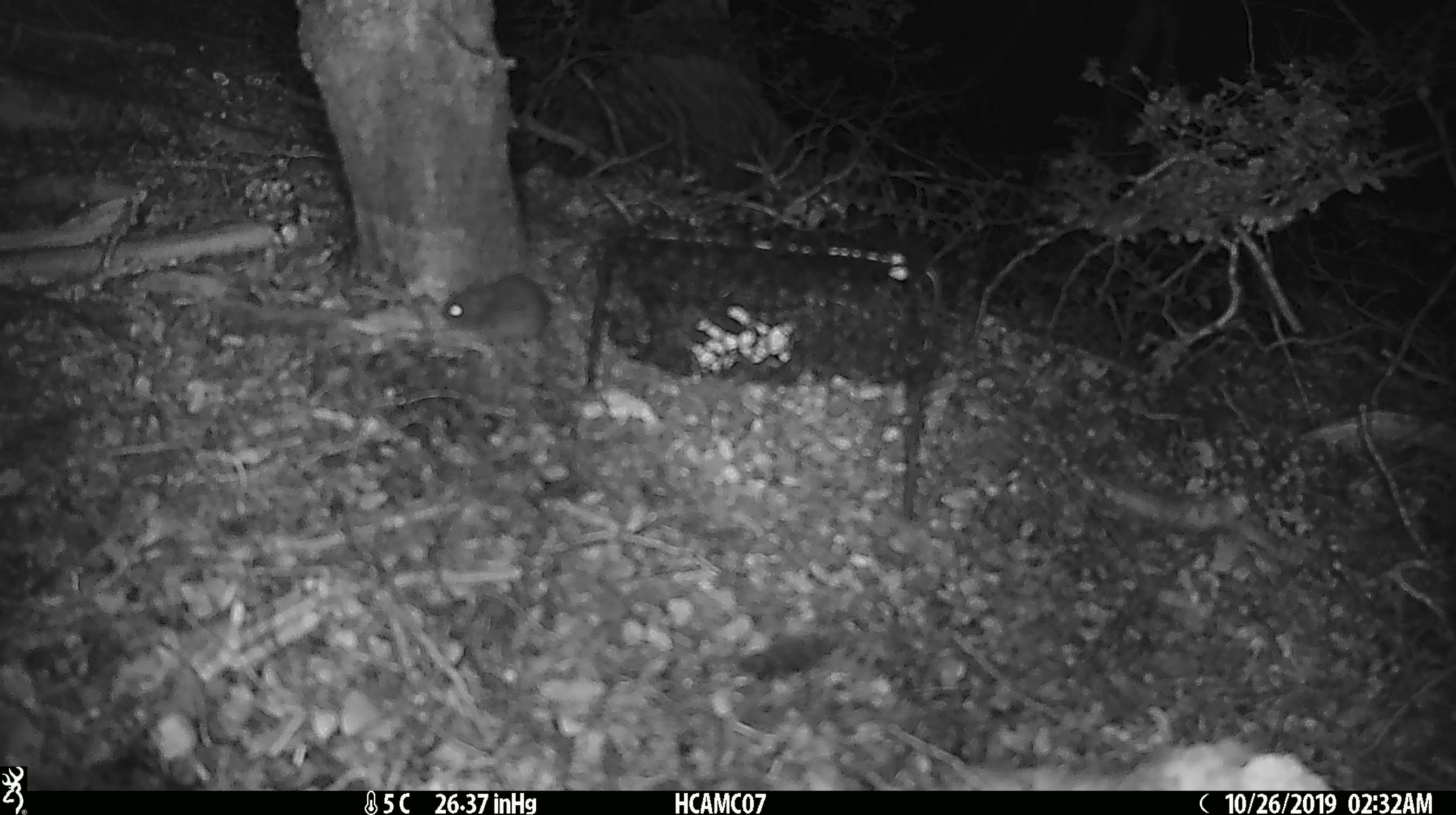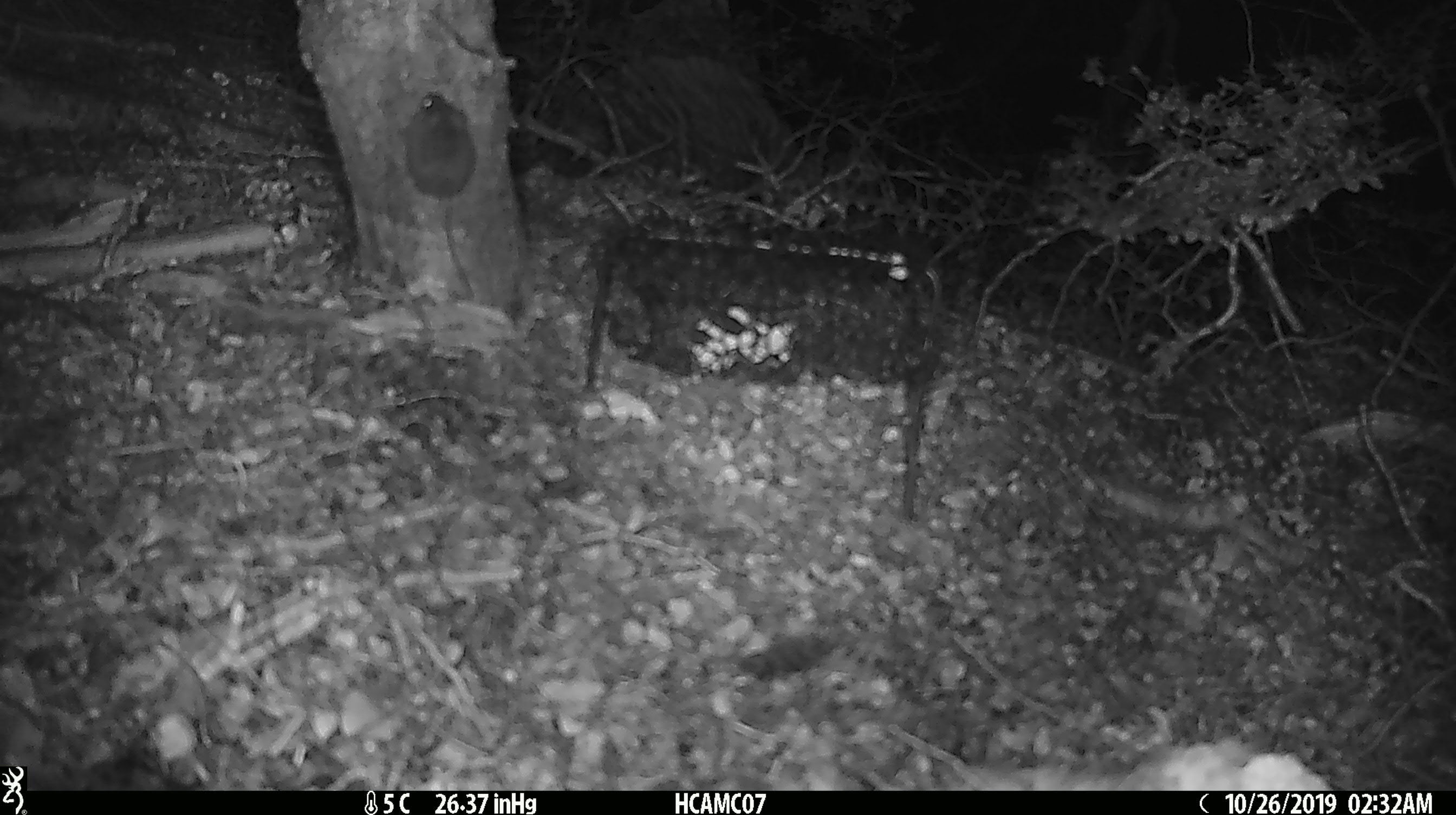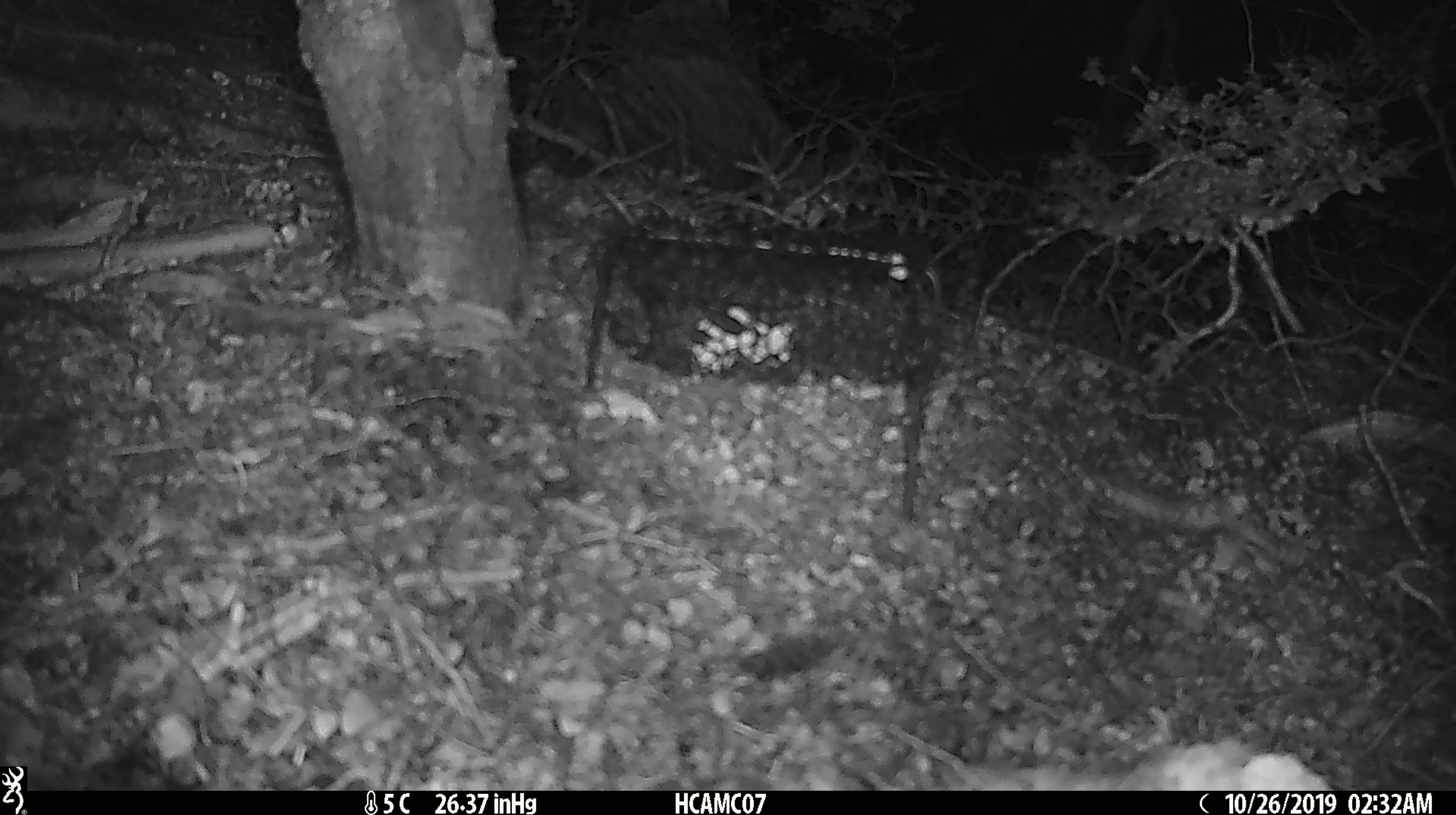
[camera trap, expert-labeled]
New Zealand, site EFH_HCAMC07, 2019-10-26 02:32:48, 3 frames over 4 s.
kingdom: Animalia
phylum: Chordata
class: Mammalia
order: Rodentia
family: Muridae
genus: Mus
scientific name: Mus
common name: mouse